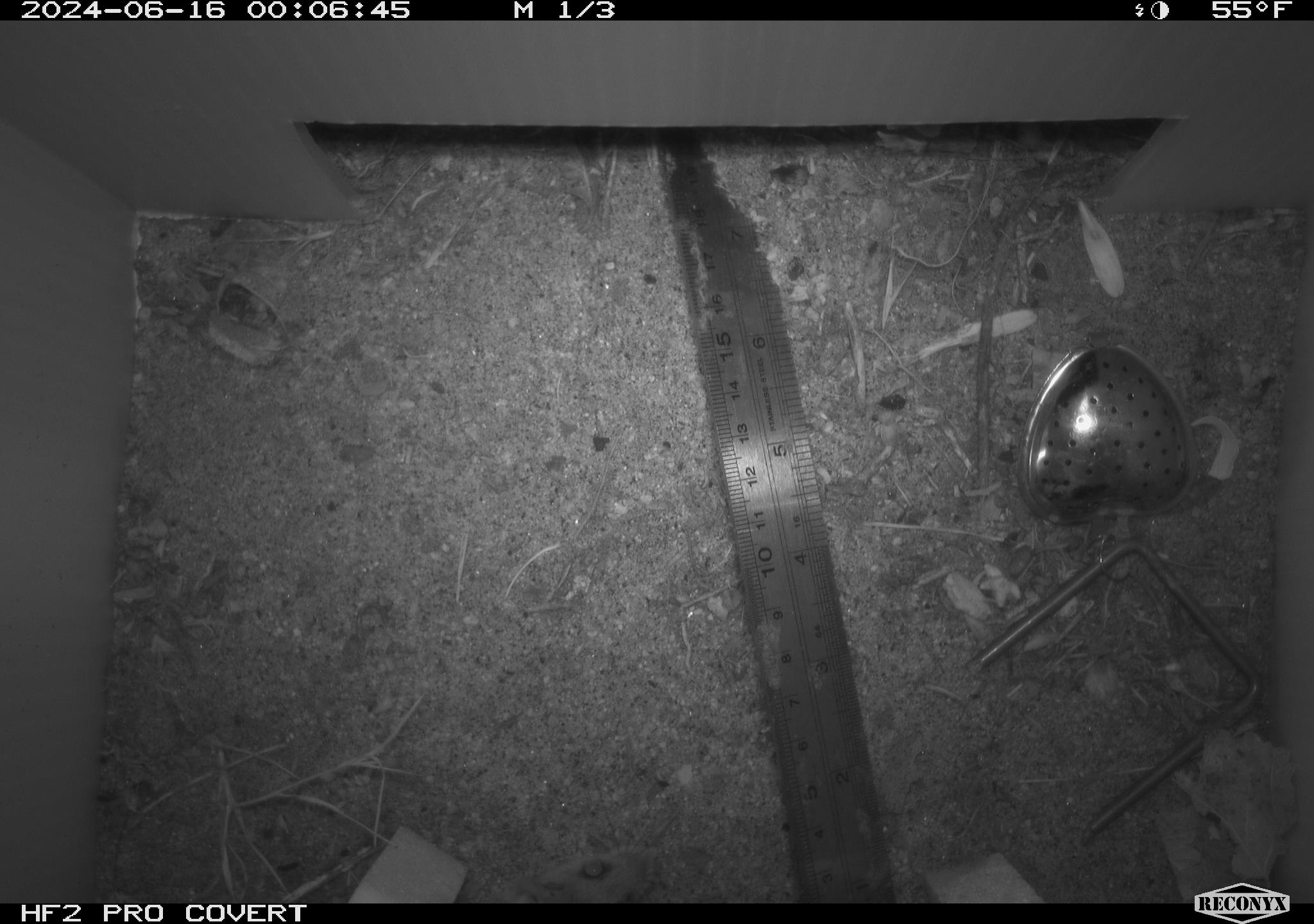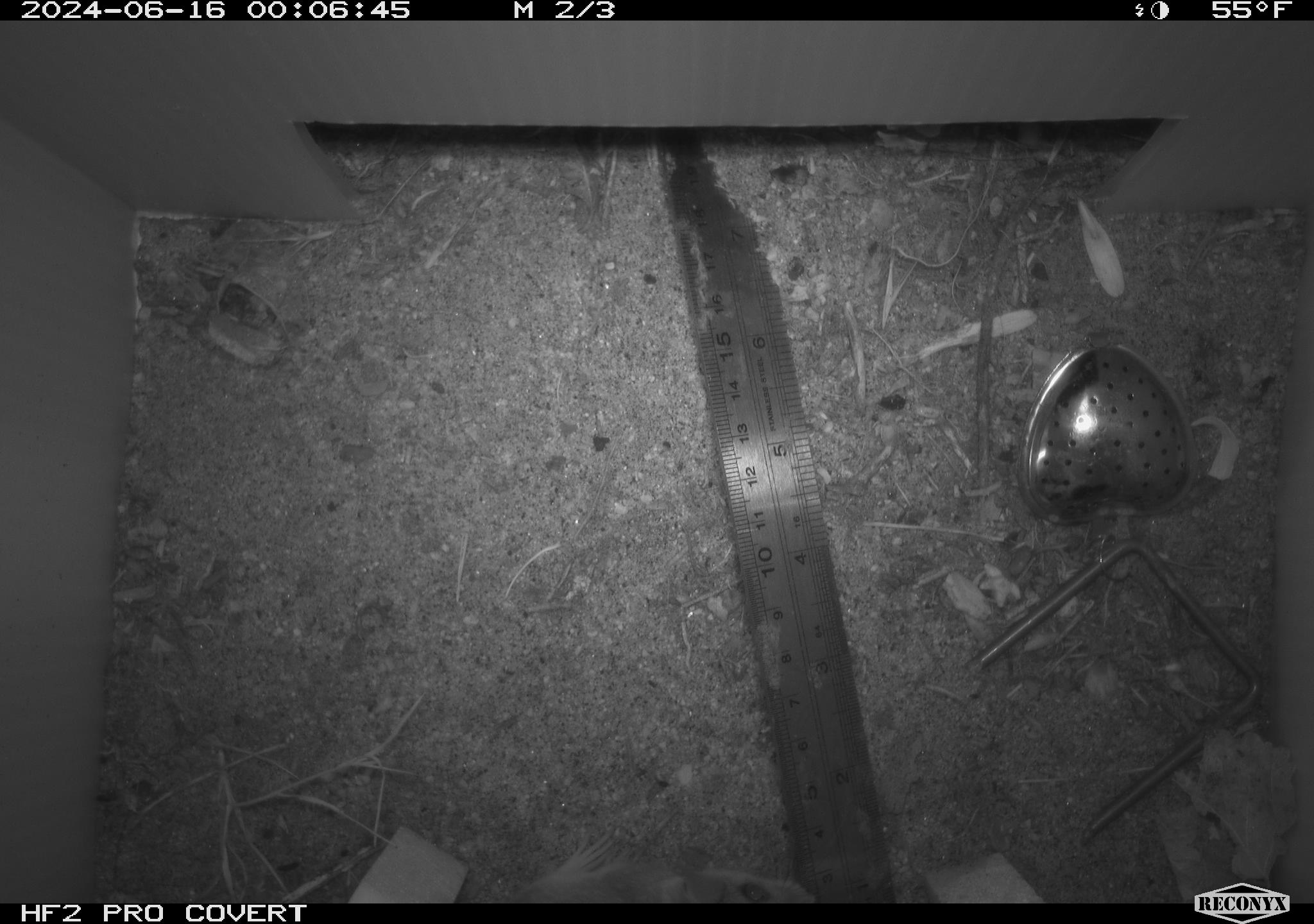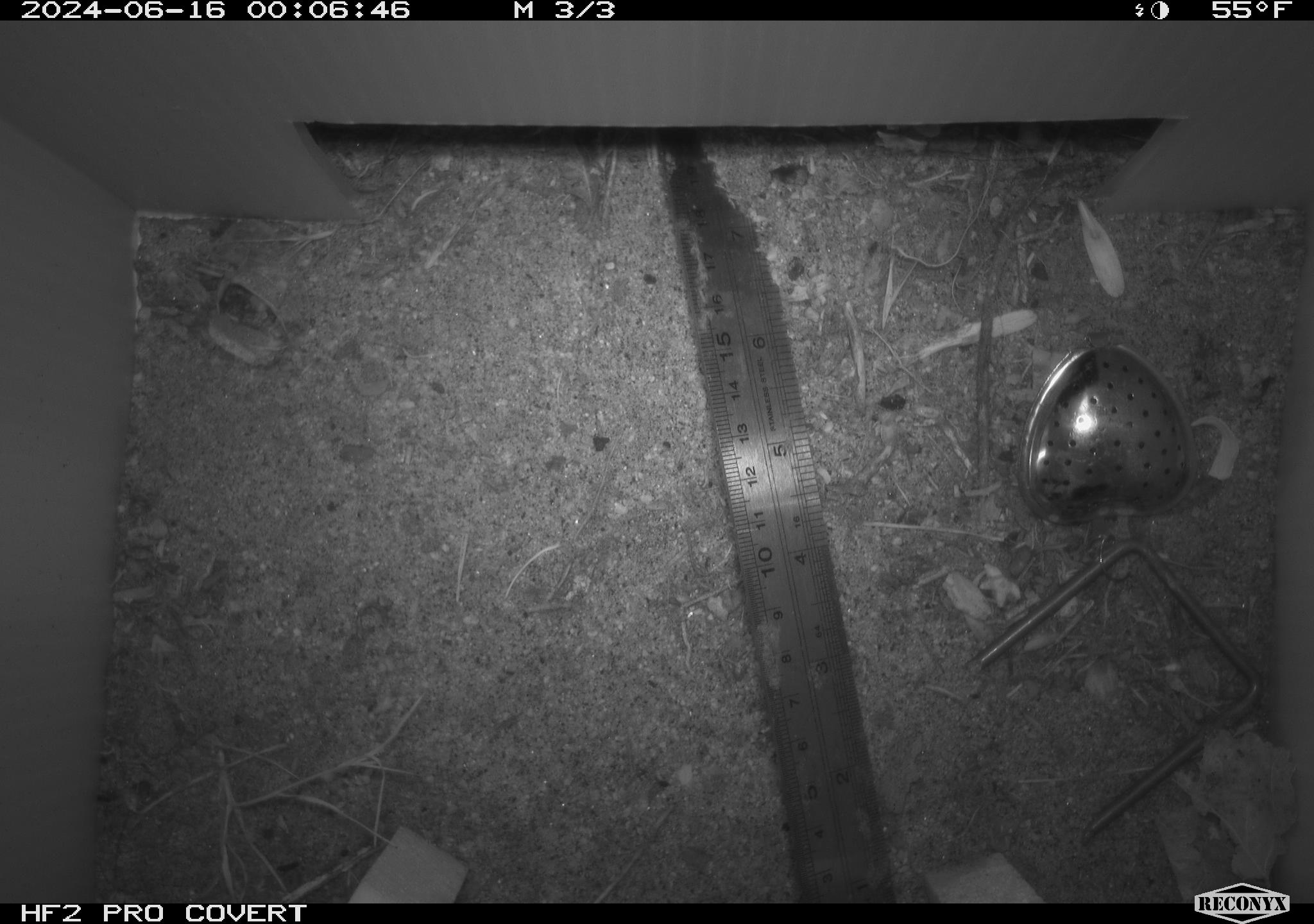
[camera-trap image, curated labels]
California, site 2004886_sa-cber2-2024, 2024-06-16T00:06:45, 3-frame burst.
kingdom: Animalia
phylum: Chordata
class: Mammalia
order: Rodentia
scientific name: Rodentia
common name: mouse species